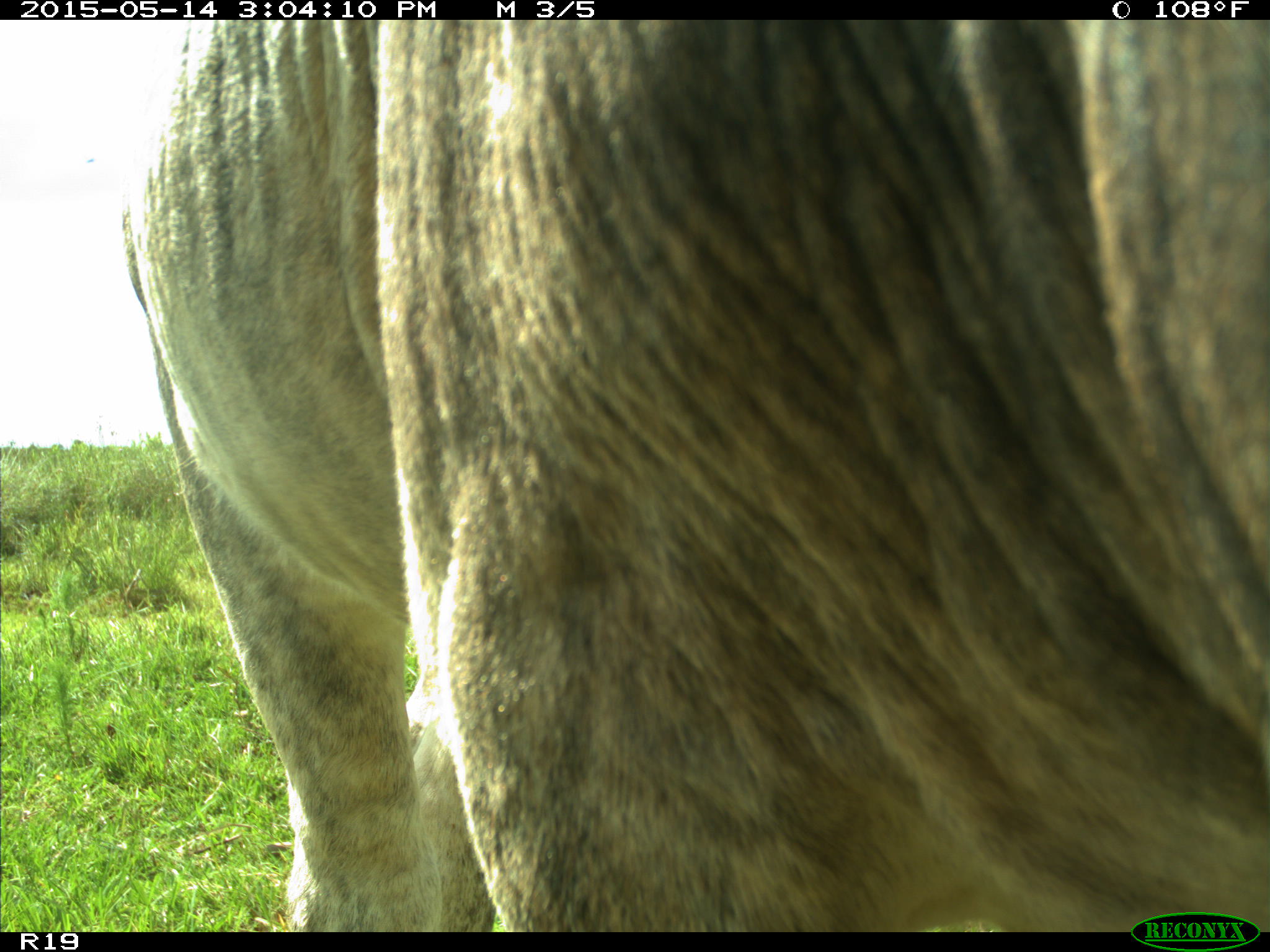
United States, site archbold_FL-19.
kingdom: Animalia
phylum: Chordata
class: Mammalia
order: Artiodactyla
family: Bovidae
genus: Bos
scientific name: Bos taurus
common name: domestic cow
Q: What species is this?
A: Bos taurus (domestic cow).